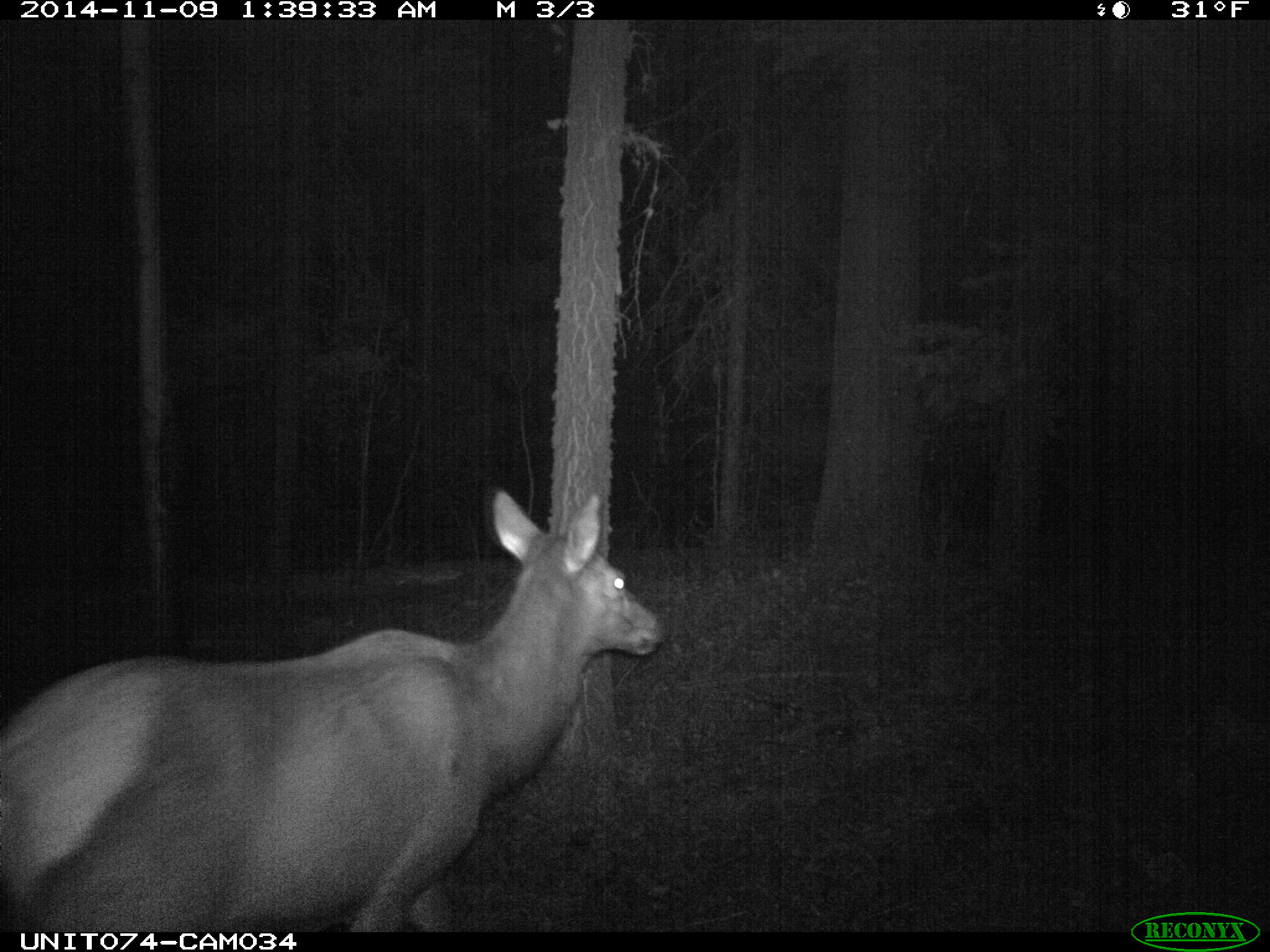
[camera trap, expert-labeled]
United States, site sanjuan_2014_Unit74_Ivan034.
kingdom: Animalia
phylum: Chordata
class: Mammalia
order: Artiodactyla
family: Cervidae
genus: Cervus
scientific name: Cervus elaphus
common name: red deer